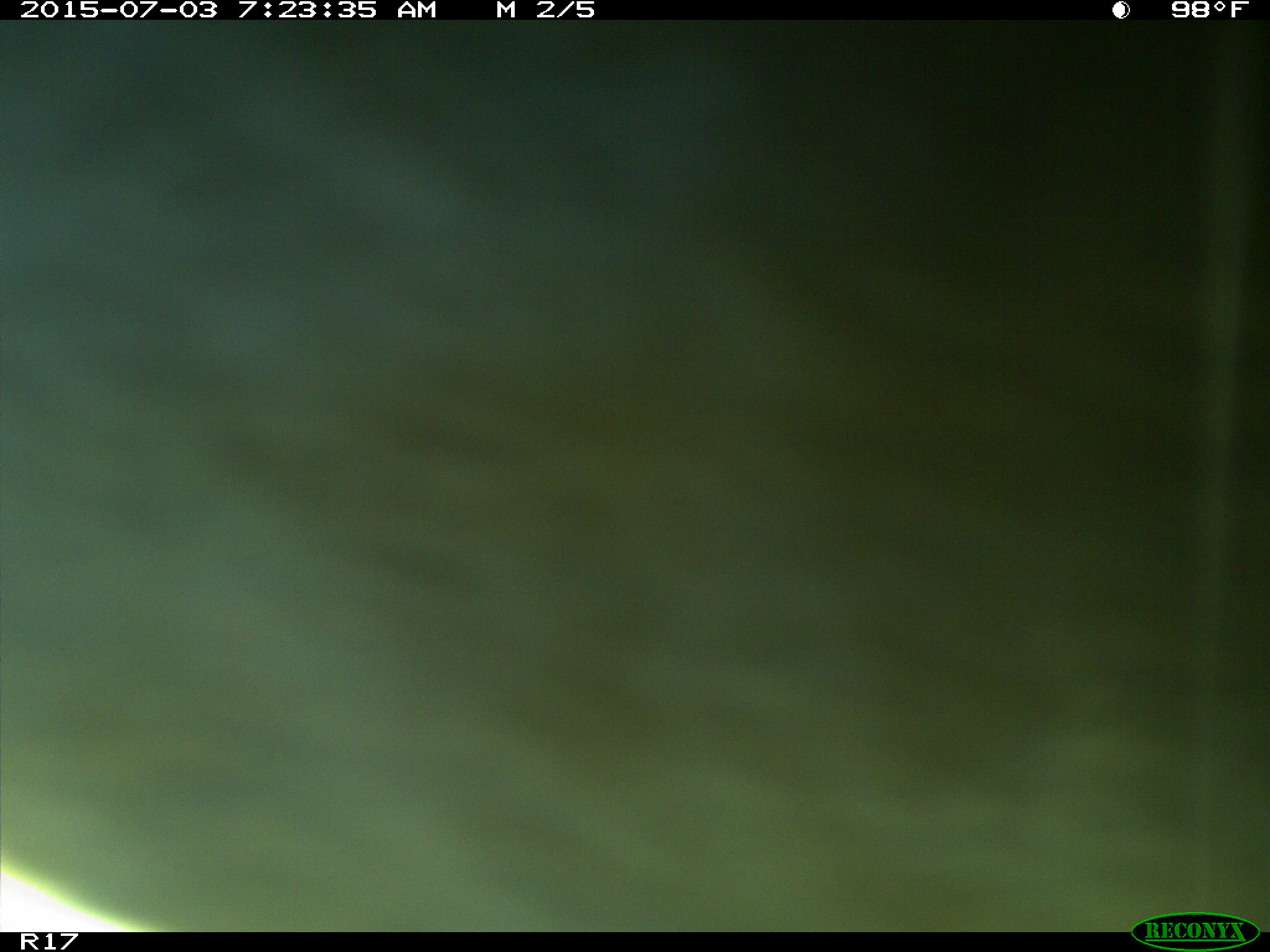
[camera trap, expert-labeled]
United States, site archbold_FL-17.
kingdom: Animalia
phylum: Chordata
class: Mammalia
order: Artiodactyla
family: Bovidae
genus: Bos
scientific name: Bos taurus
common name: domestic cow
Bos taurus (domestic cow).